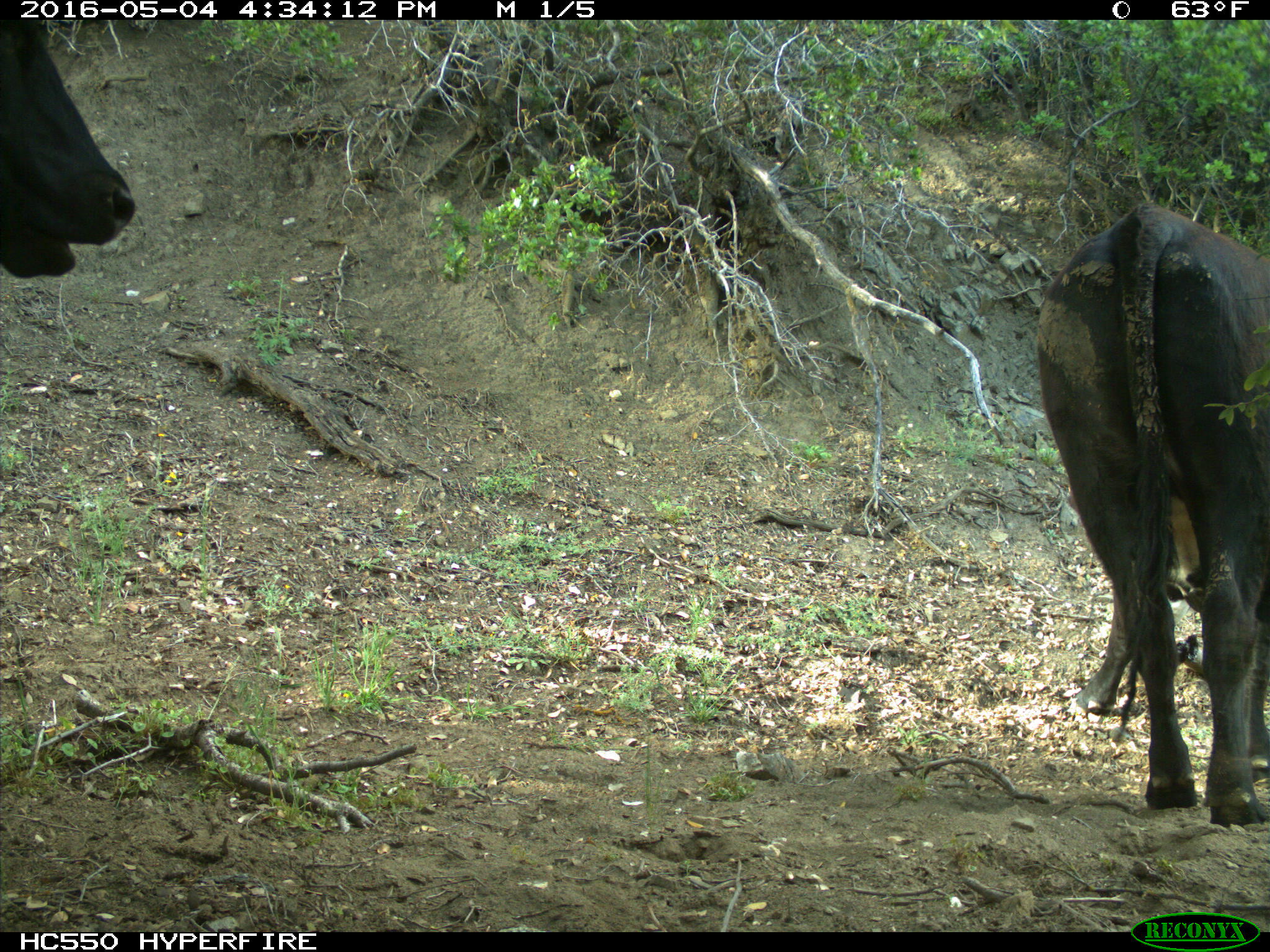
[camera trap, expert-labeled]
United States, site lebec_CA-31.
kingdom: Animalia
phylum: Chordata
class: Mammalia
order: Artiodactyla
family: Bovidae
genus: Bos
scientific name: Bos taurus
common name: domestic cow